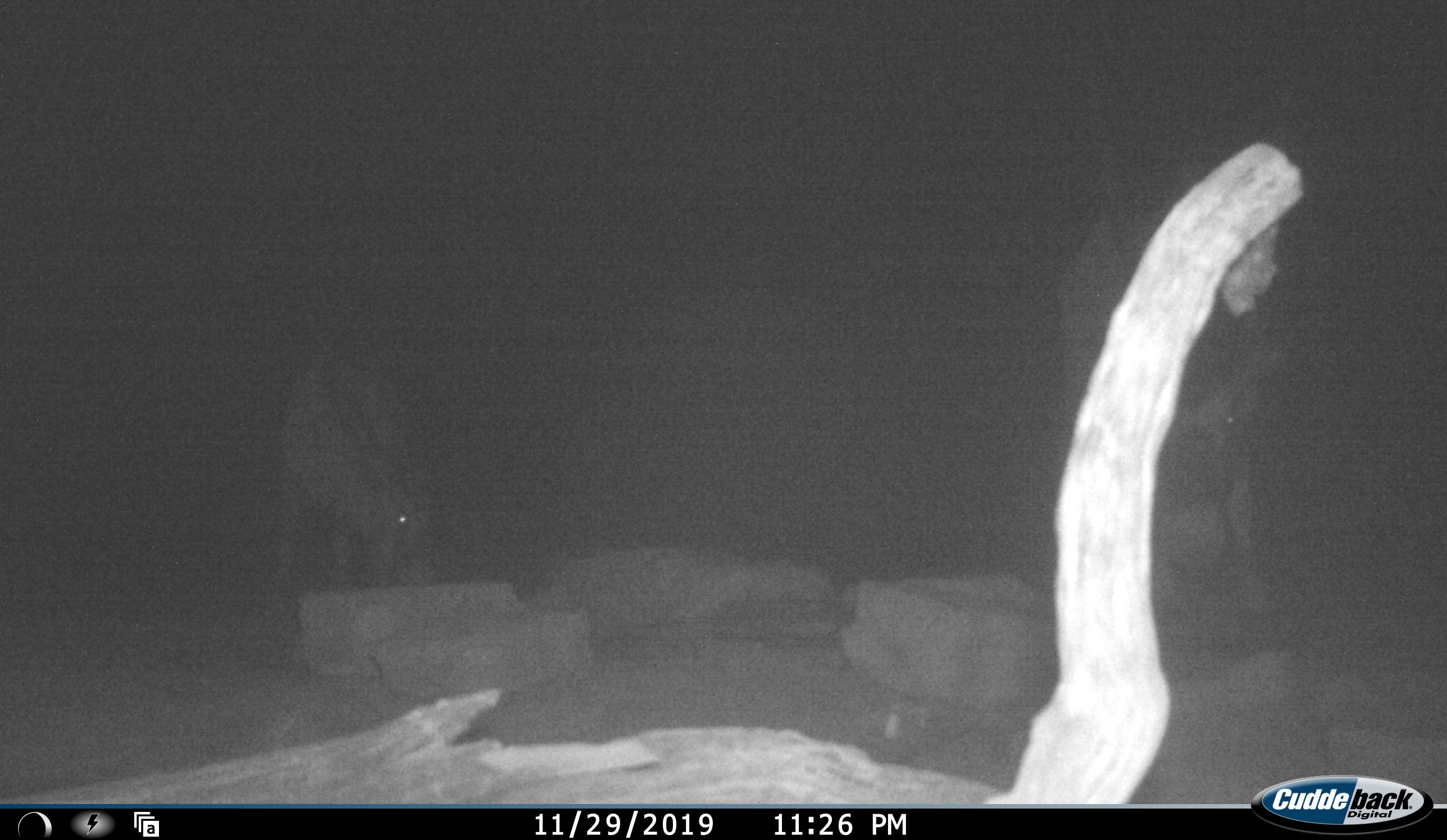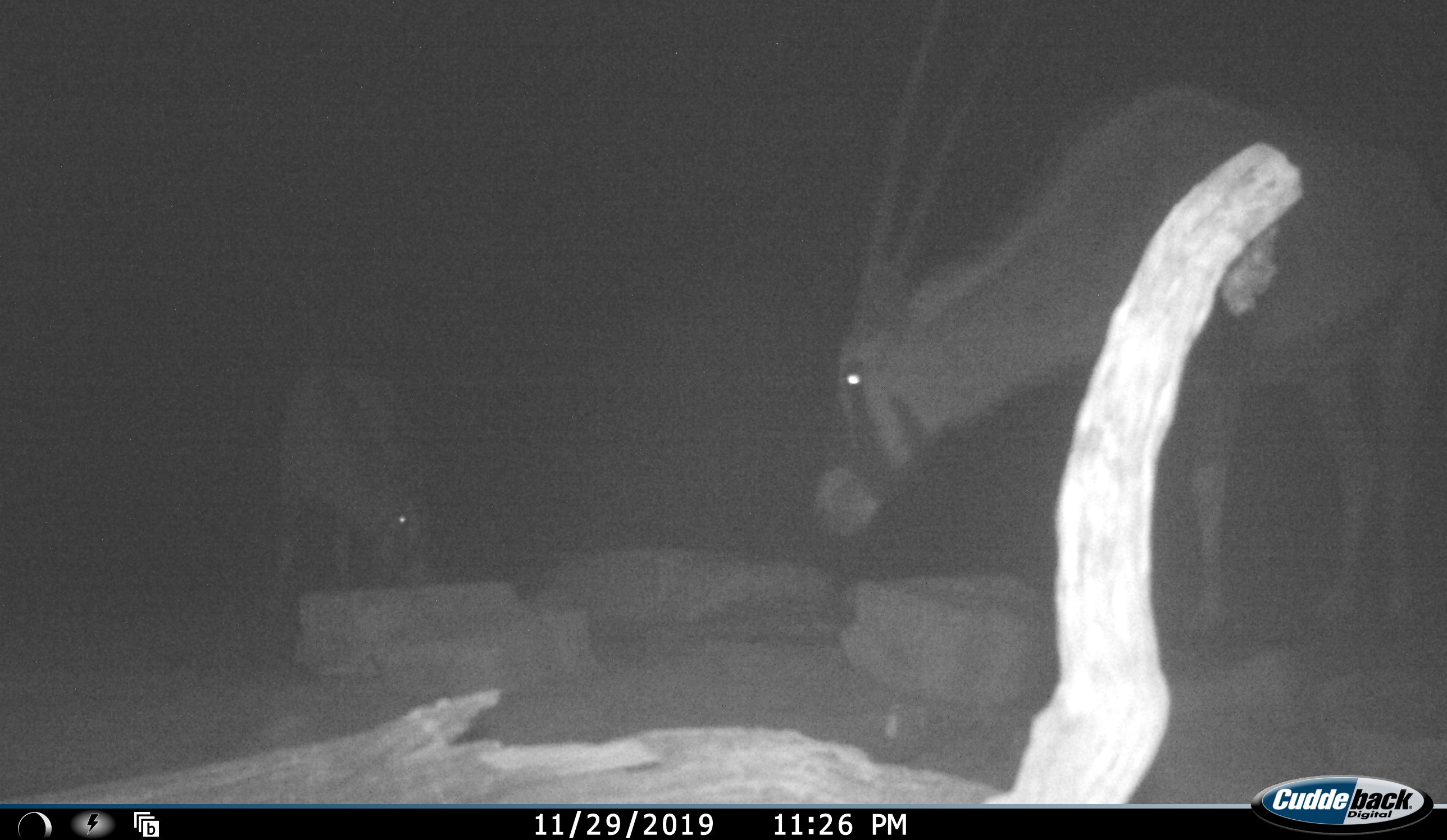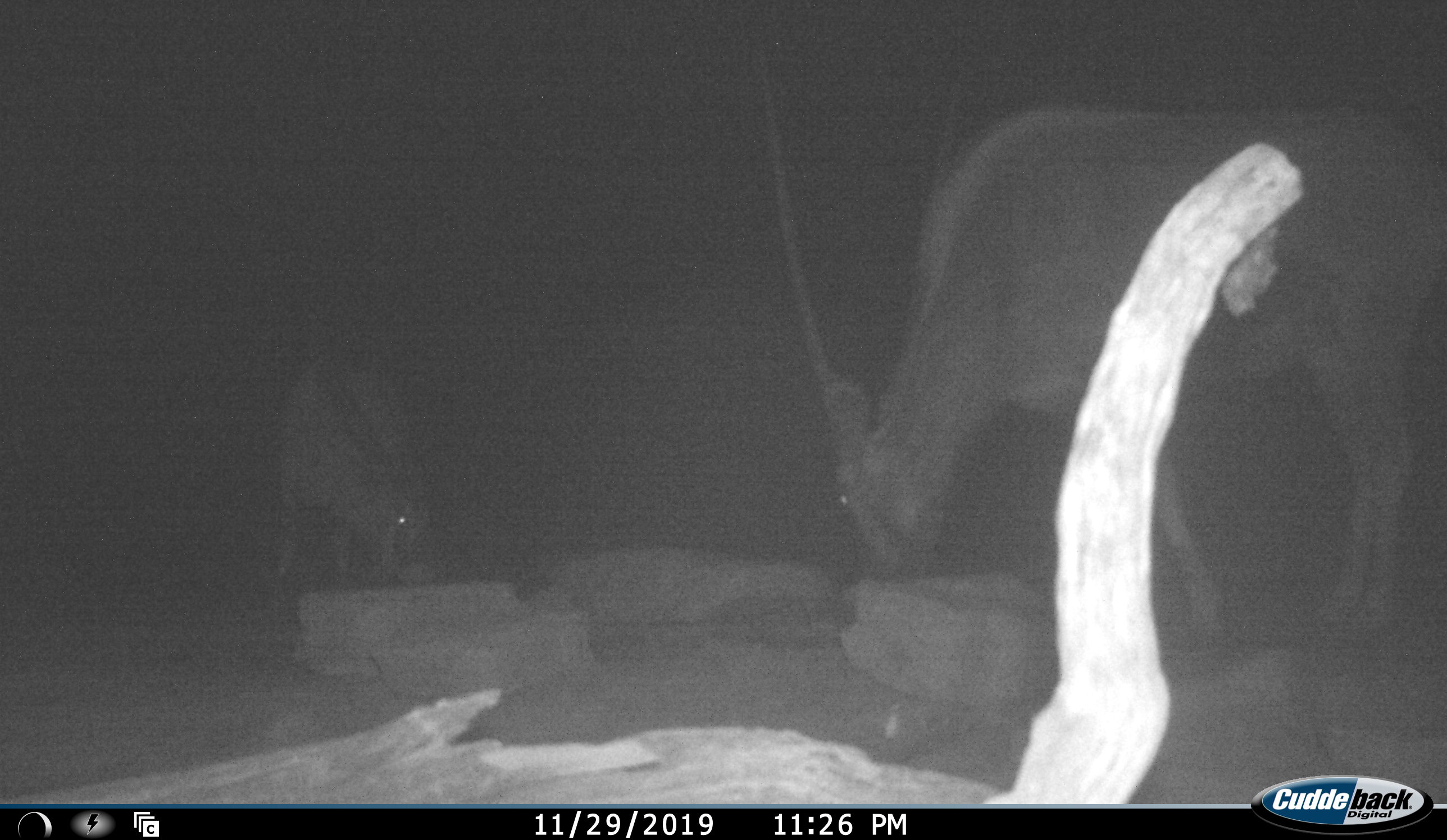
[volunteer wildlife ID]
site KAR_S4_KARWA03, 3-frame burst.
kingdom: Animalia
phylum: Chordata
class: Mammalia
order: Artiodactyla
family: Bovidae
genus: Oryx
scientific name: Oryx gazella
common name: gemsbok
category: oryx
Oryx (gemsbok) (Oryx gazella), count 2. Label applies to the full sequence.